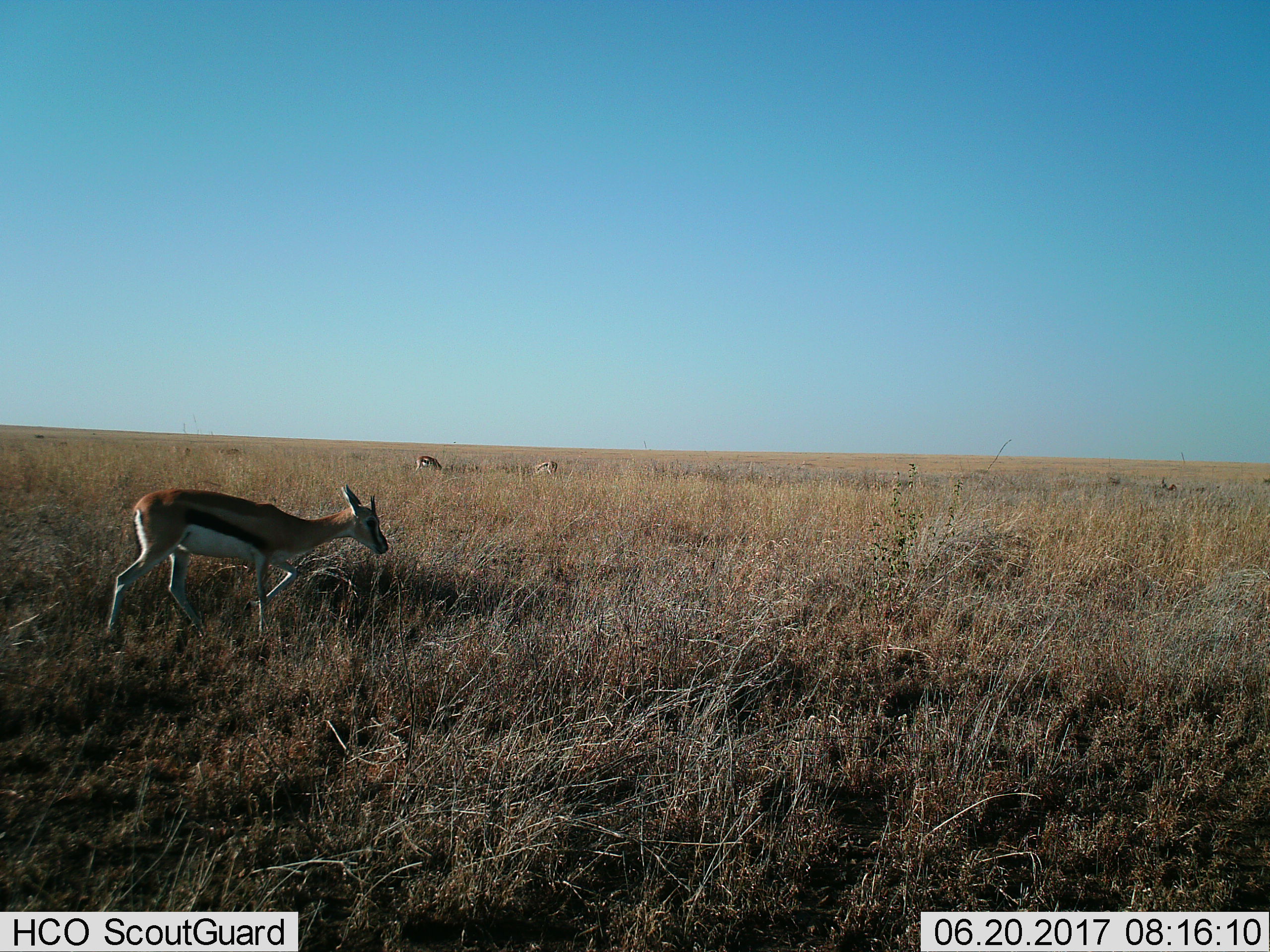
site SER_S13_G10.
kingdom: Animalia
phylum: Chordata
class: Mammalia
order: Artiodactyla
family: Bovidae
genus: Eudorcas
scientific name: Eudorcas thomsonii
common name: thomson's gazelle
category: gazellethomsons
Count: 3.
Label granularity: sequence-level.